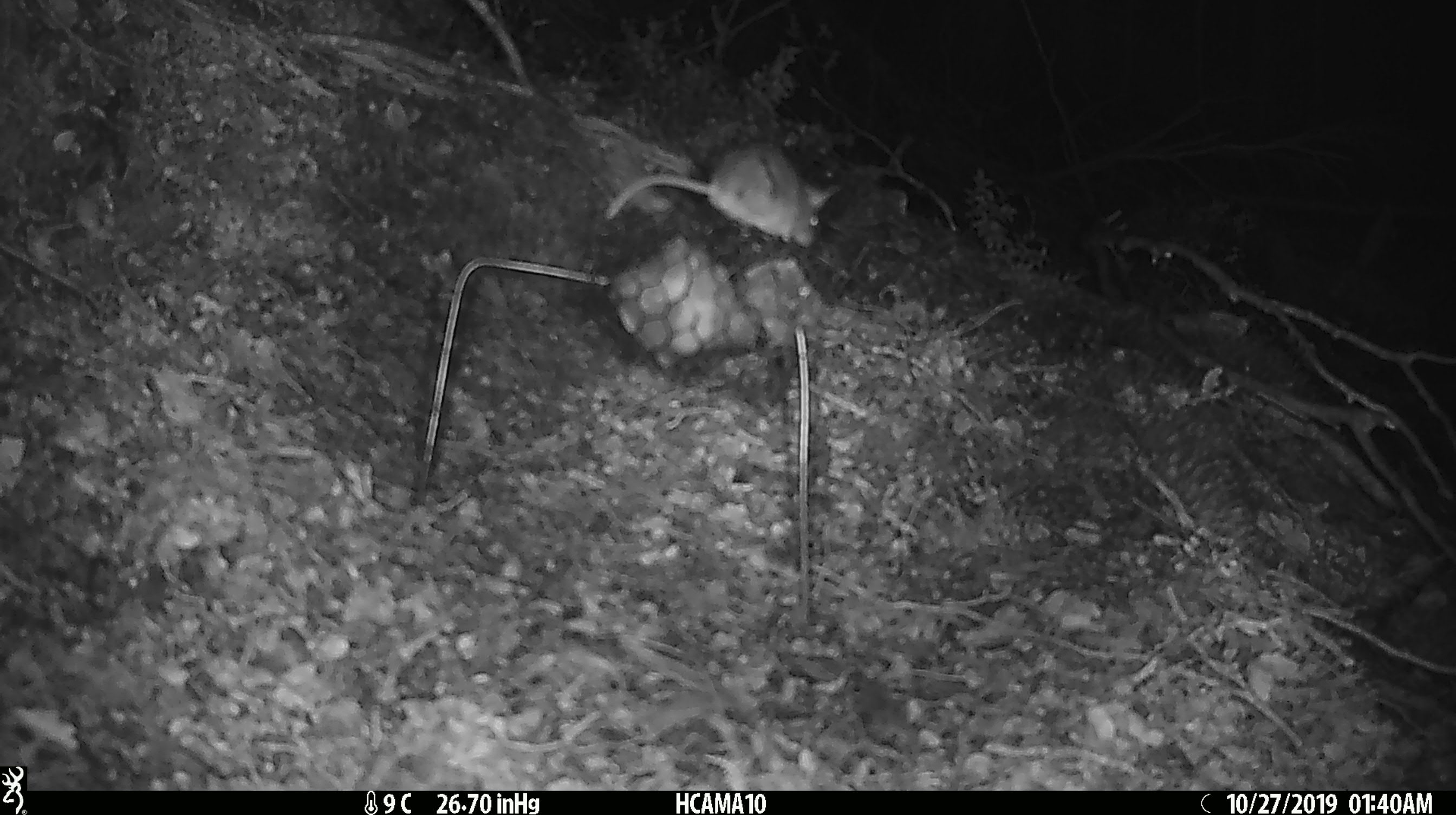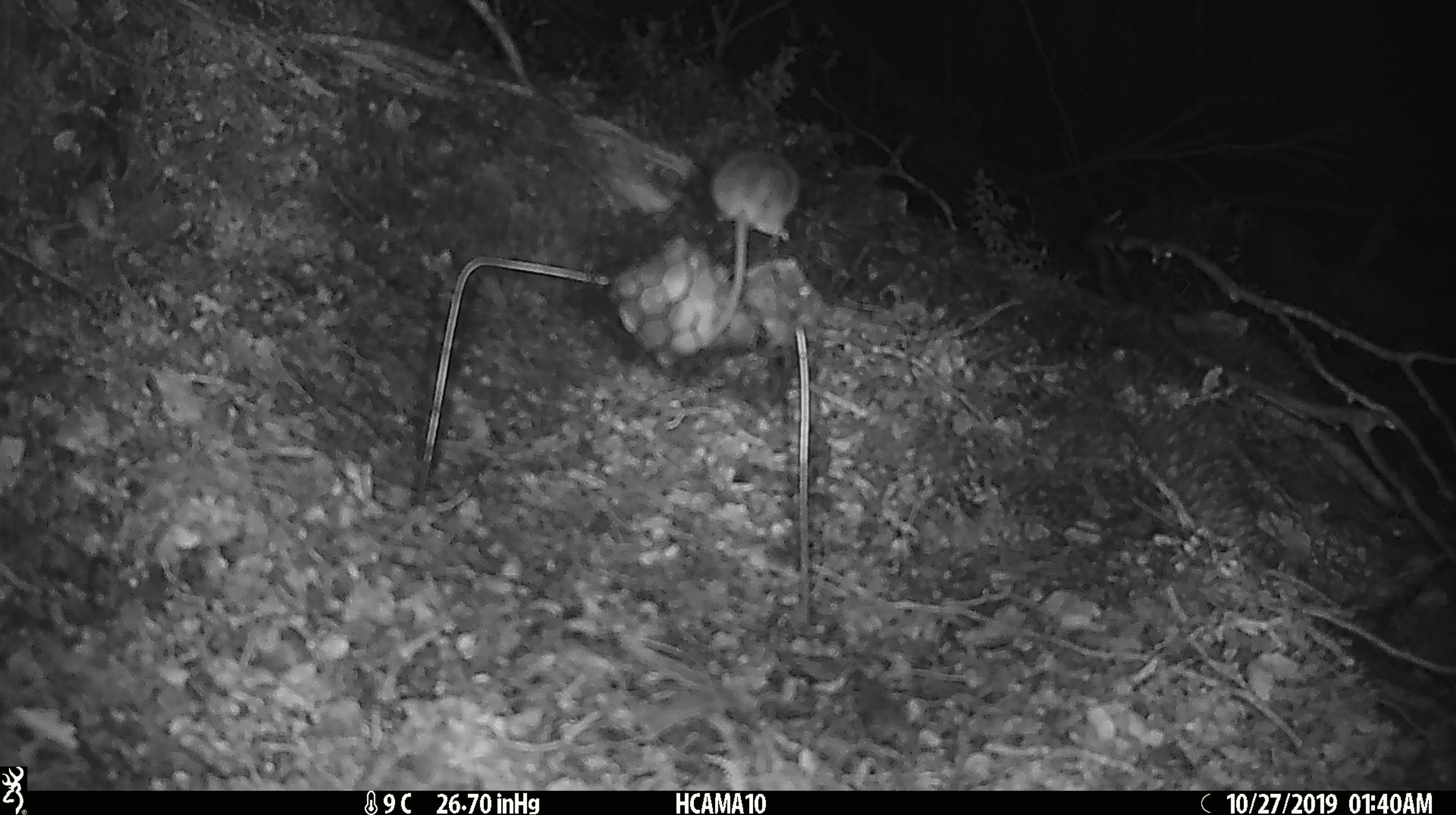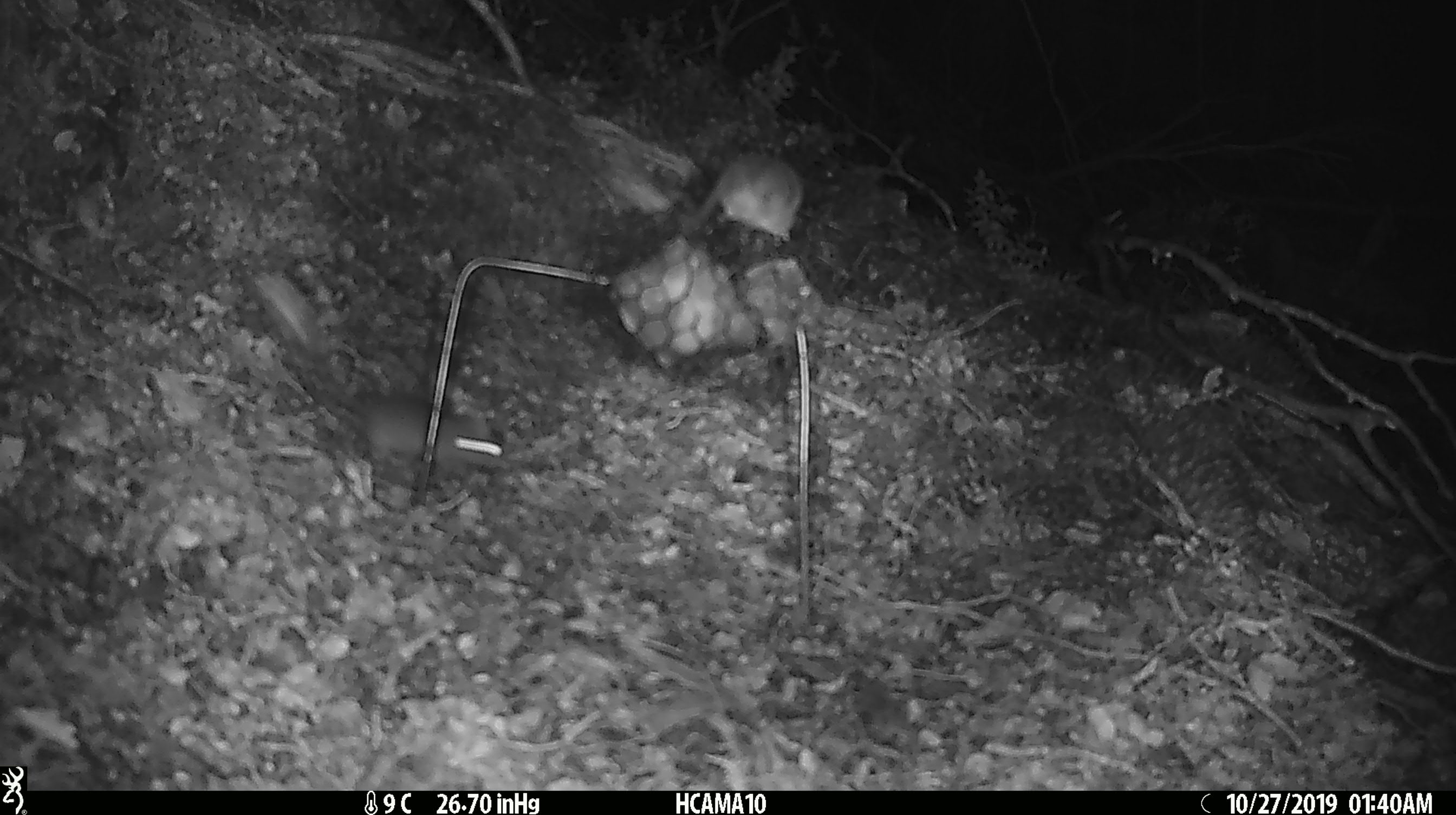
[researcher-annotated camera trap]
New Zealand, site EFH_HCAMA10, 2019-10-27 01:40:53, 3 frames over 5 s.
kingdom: Animalia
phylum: Chordata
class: Mammalia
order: Rodentia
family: Muridae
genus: Mus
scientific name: Mus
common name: mouse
Mouse (Mus).